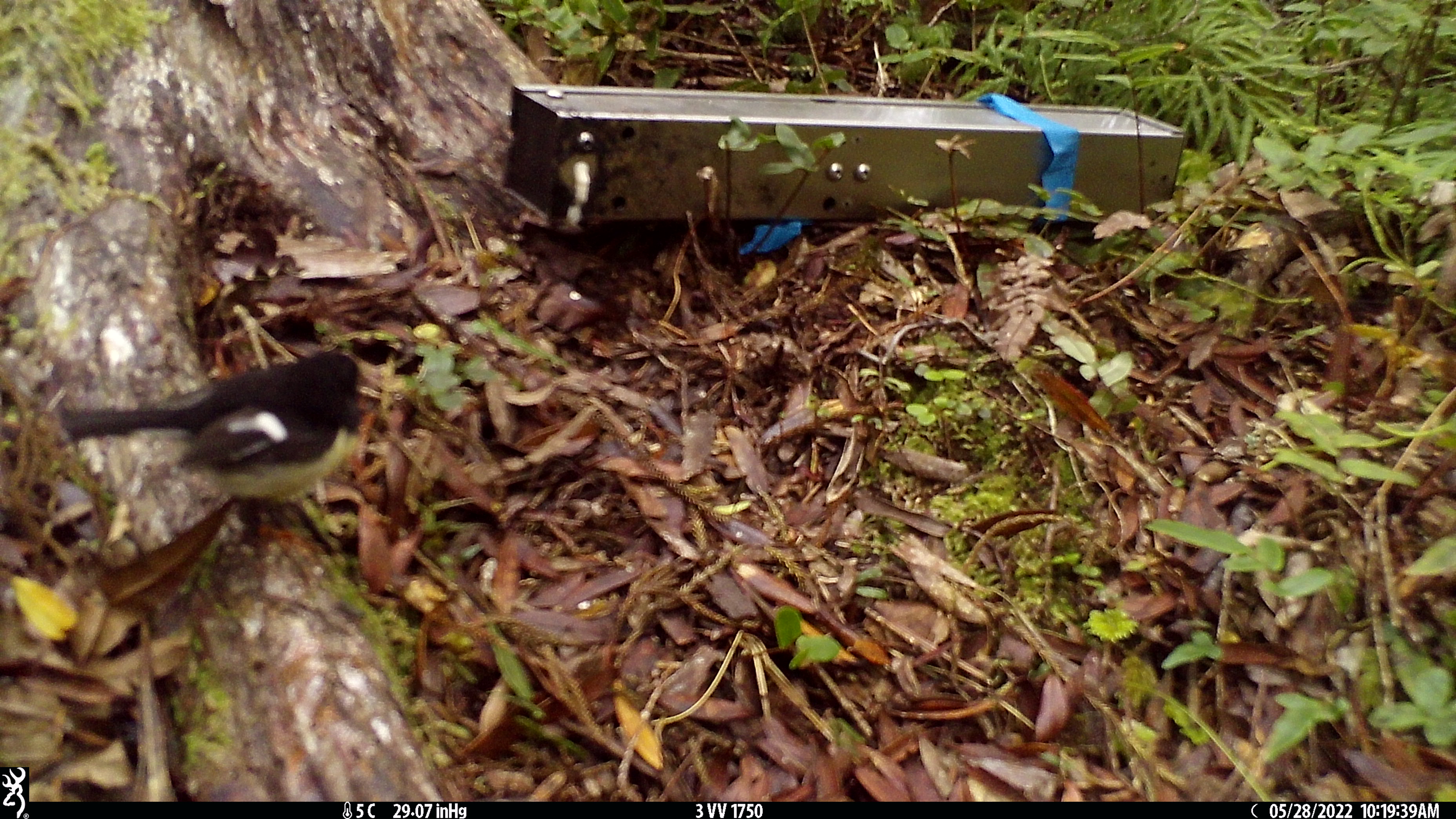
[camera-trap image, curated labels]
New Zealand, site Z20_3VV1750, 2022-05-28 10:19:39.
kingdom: Animalia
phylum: Chordata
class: Aves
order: Passeriformes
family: Petroicidae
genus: Petroica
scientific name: Petroica macrocephala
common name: tomtit